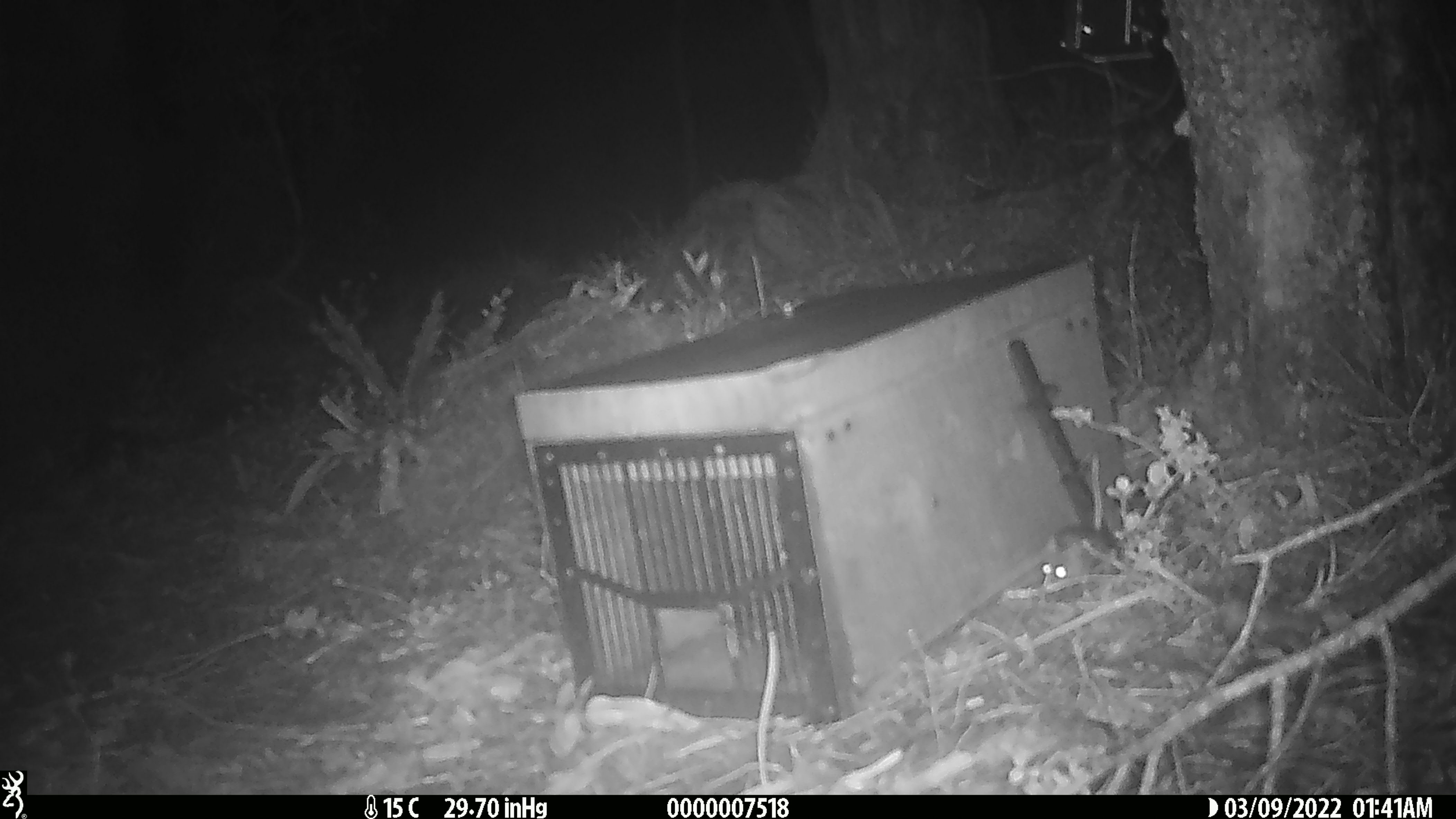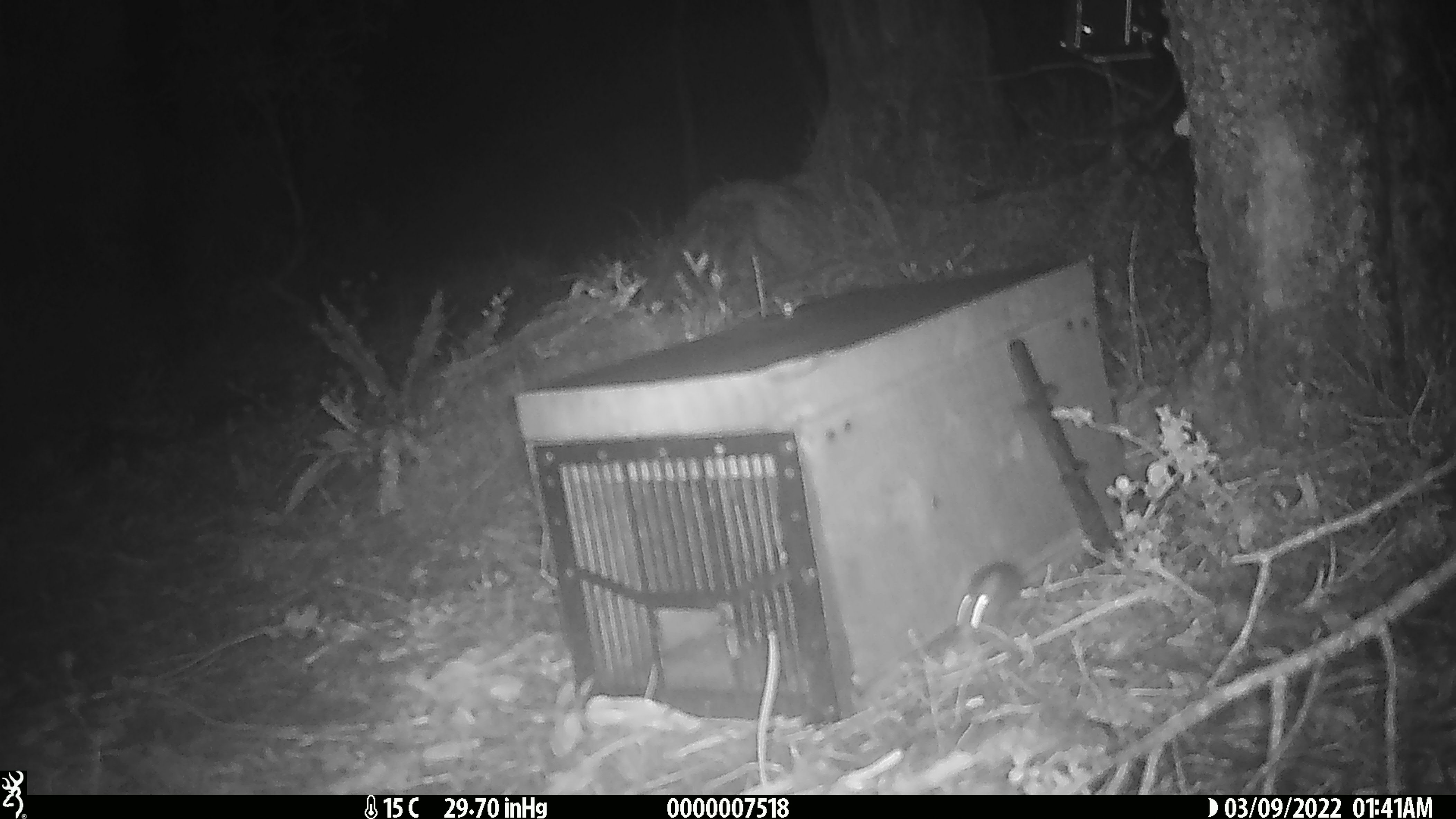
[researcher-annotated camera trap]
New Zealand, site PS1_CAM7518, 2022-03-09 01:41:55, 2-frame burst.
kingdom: Animalia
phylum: Chordata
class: Mammalia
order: Rodentia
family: Muridae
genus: Mus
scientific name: Mus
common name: mouse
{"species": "mouse (Mus)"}